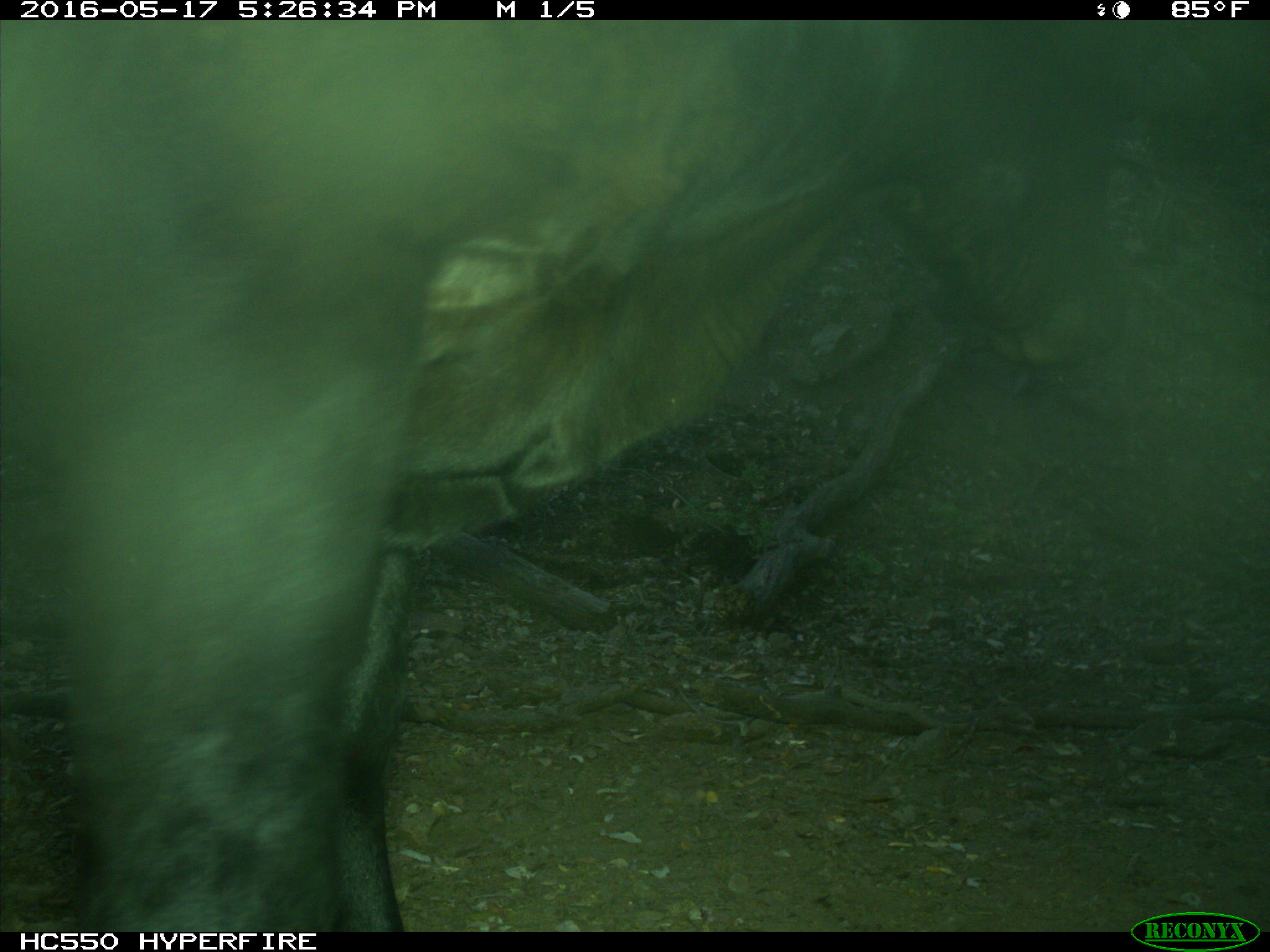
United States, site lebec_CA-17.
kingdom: Animalia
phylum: Chordata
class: Mammalia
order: Artiodactyla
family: Bovidae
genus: Bos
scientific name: Bos taurus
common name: domestic cow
Bos taurus (domestic cow).